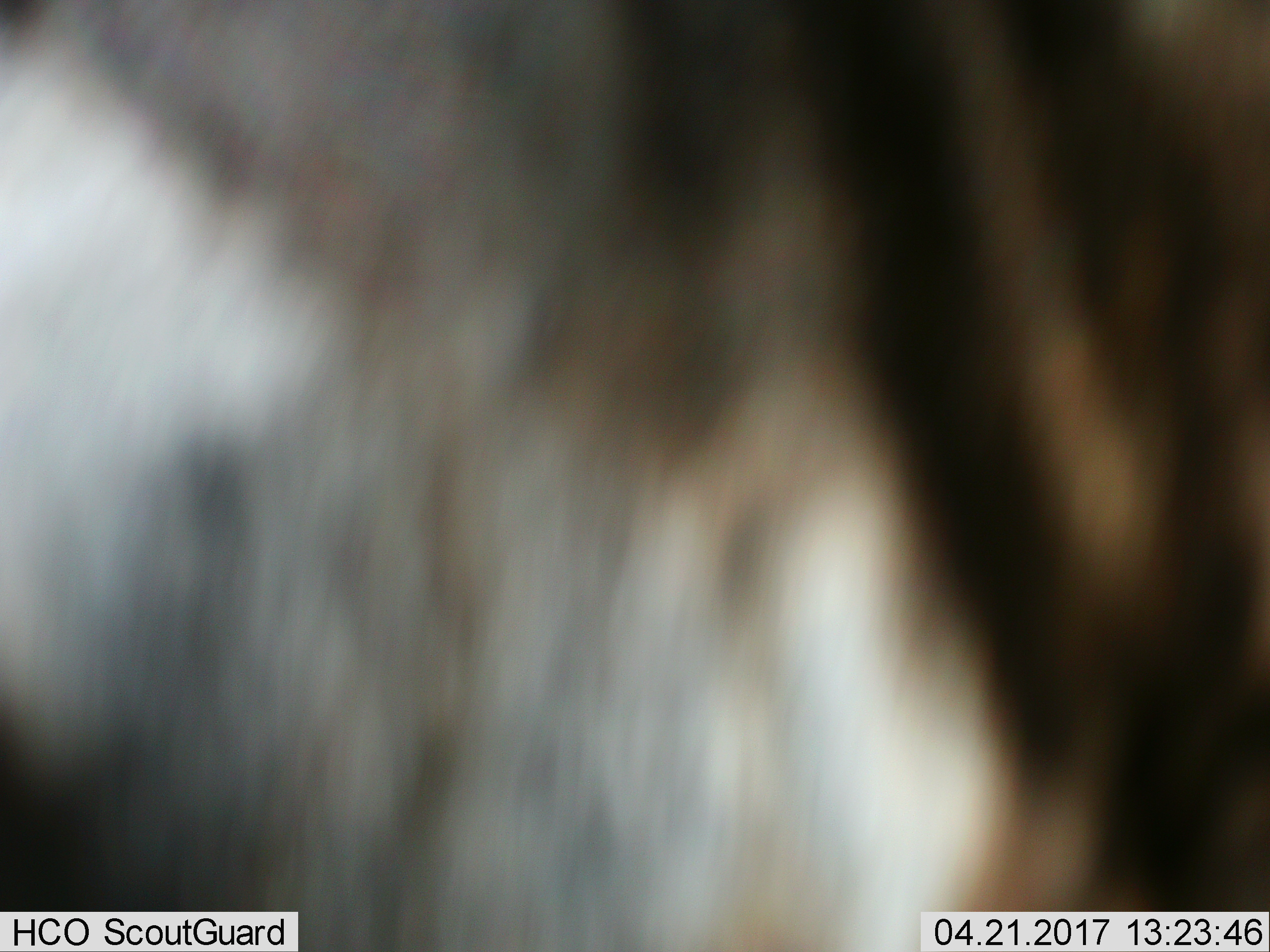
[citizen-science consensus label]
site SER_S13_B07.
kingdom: Animalia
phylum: Chordata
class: Mammalia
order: Artiodactyla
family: Bovidae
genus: Connochaetes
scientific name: Connochaetes taurinus taurinus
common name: blue wildebeest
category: wildebeestblue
Wildebeestblue (blue wildebeest) (Connochaetes taurinus taurinus), count 1. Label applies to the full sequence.